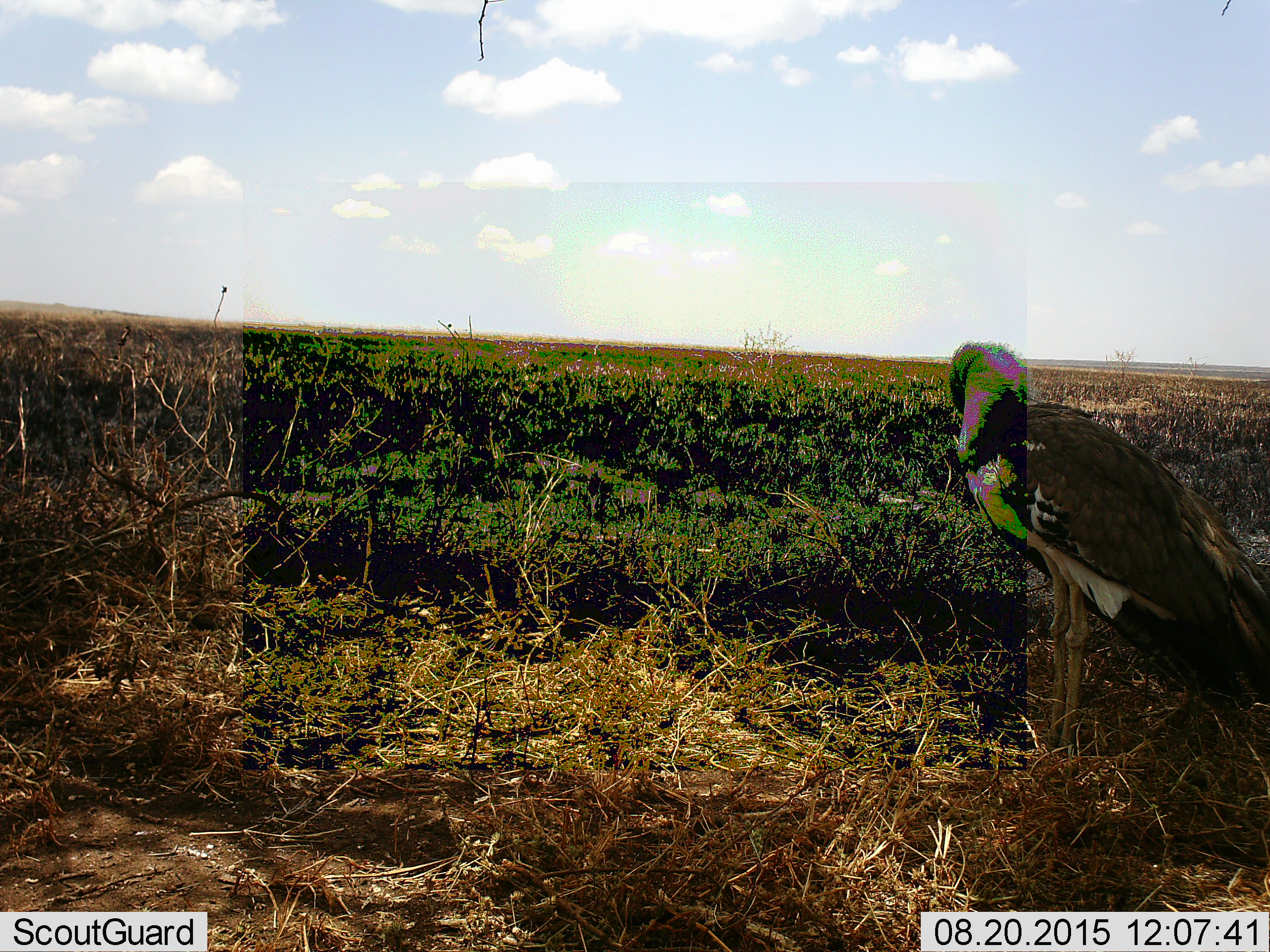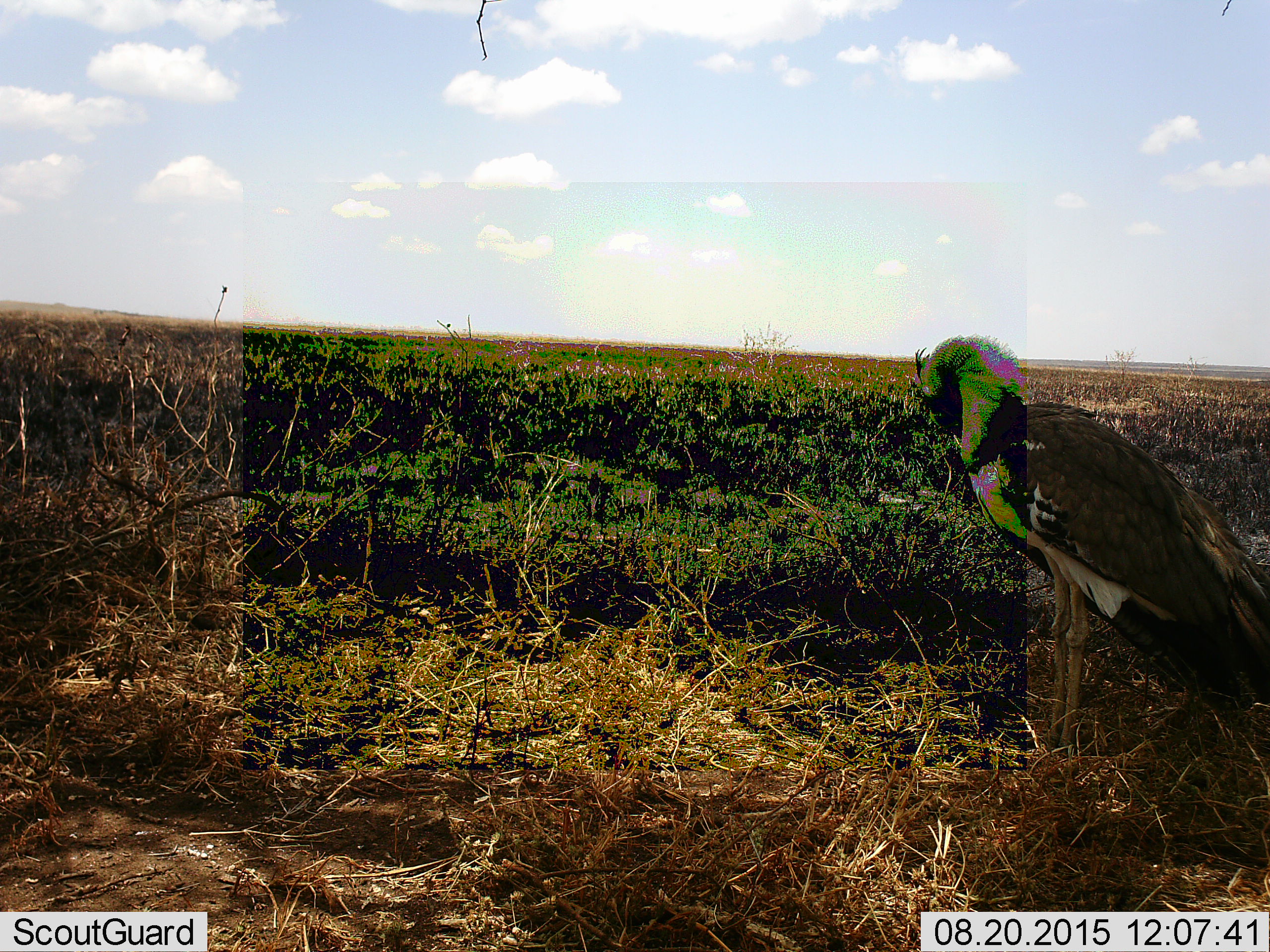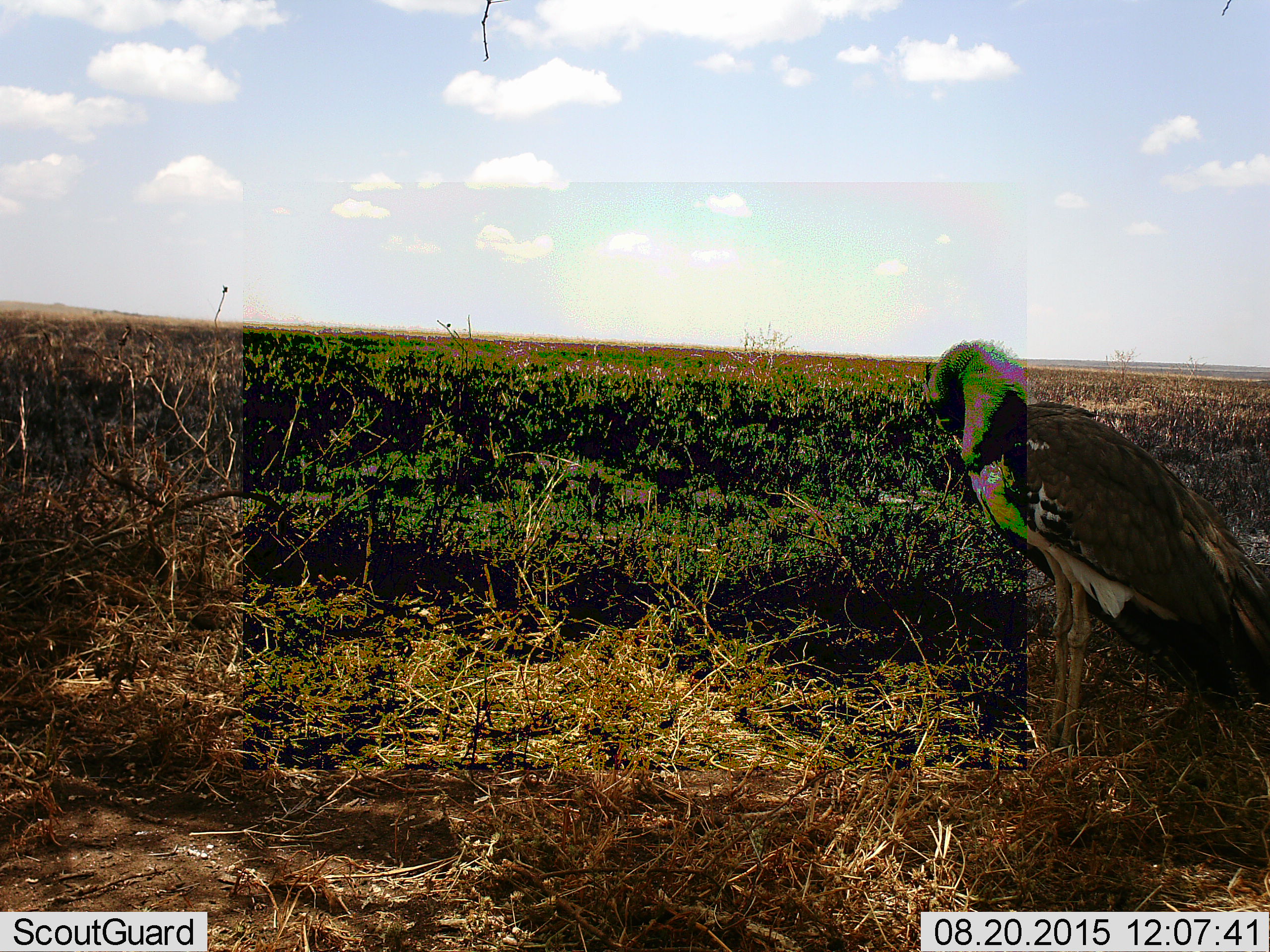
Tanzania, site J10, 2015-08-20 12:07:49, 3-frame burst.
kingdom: Animalia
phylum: Chordata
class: Aves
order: Otidiformes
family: Otididae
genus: Ardeotis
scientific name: Ardeotis kori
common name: kori bustard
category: koribustard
Koribustard (kori bustard) (Ardeotis kori), count 1. Behavior (volunteer vote fractions): standing 100%, resting 0%, moving 0%, interacting 0%. Young present (vote fraction): 0%. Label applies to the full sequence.